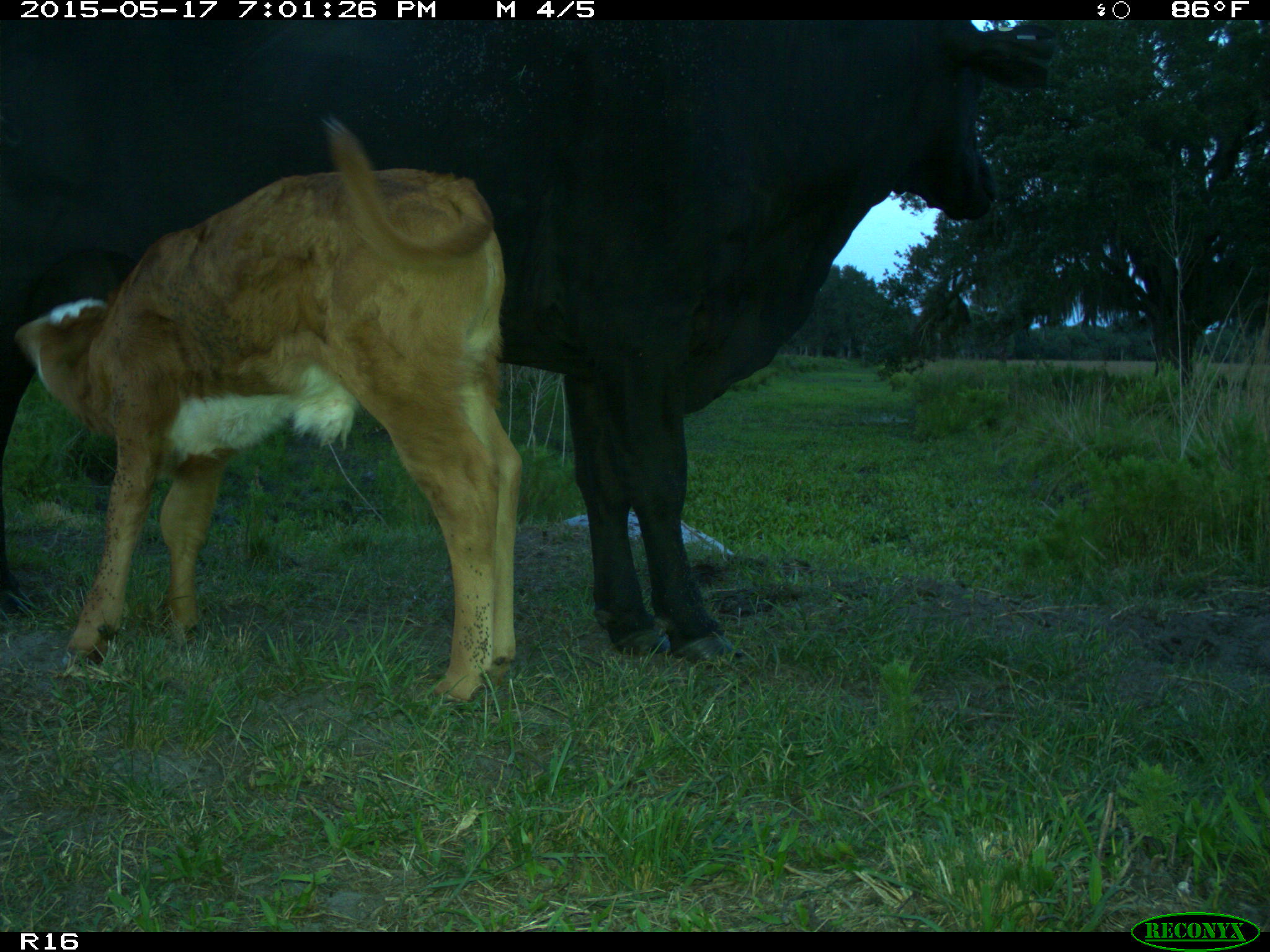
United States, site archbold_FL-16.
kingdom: Animalia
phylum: Chordata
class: Mammalia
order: Artiodactyla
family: Bovidae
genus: Bos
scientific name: Bos taurus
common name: domestic cow